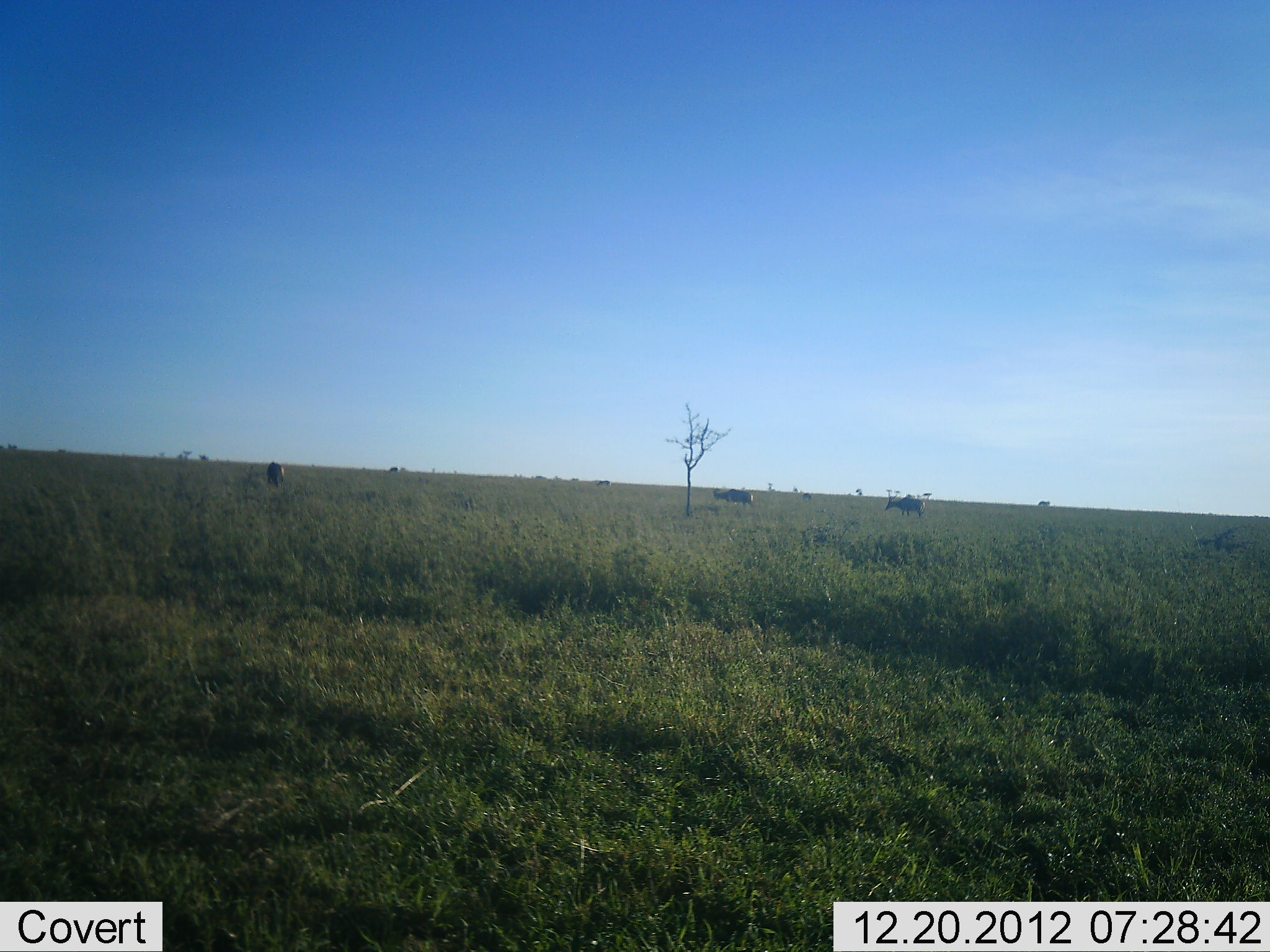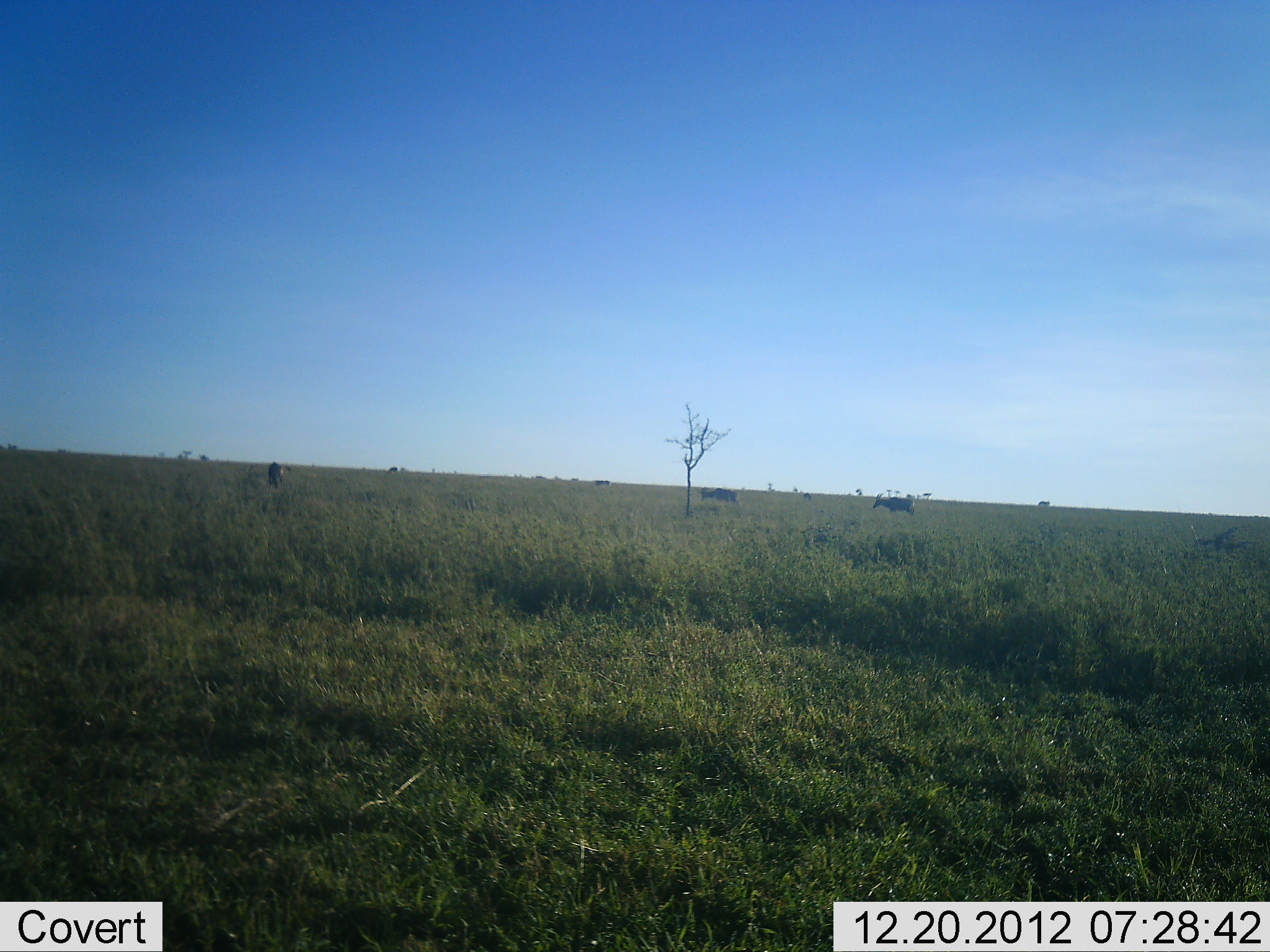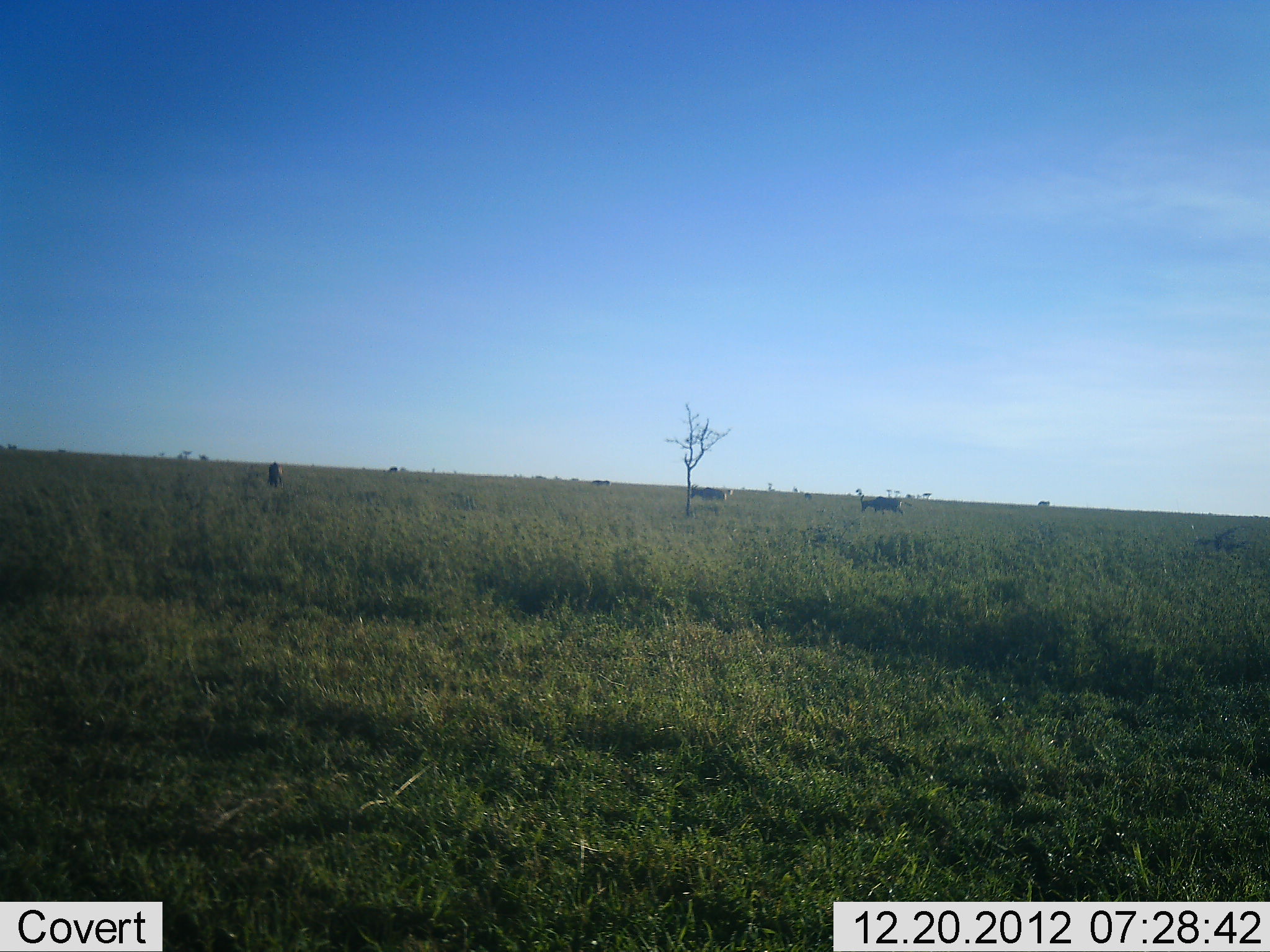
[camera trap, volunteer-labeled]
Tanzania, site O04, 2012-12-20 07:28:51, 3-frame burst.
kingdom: Animalia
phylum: Chordata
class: Mammalia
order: Artiodactyla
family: Bovidae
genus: Damaliscus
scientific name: Damaliscus lunatus jimela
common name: topi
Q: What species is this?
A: Topi (Damaliscus lunatus jimela).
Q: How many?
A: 3.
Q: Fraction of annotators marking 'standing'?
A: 0%.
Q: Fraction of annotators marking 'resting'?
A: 0%.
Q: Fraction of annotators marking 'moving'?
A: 100%.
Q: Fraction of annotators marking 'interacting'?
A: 0%.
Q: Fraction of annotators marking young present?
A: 0%.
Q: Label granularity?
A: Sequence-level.